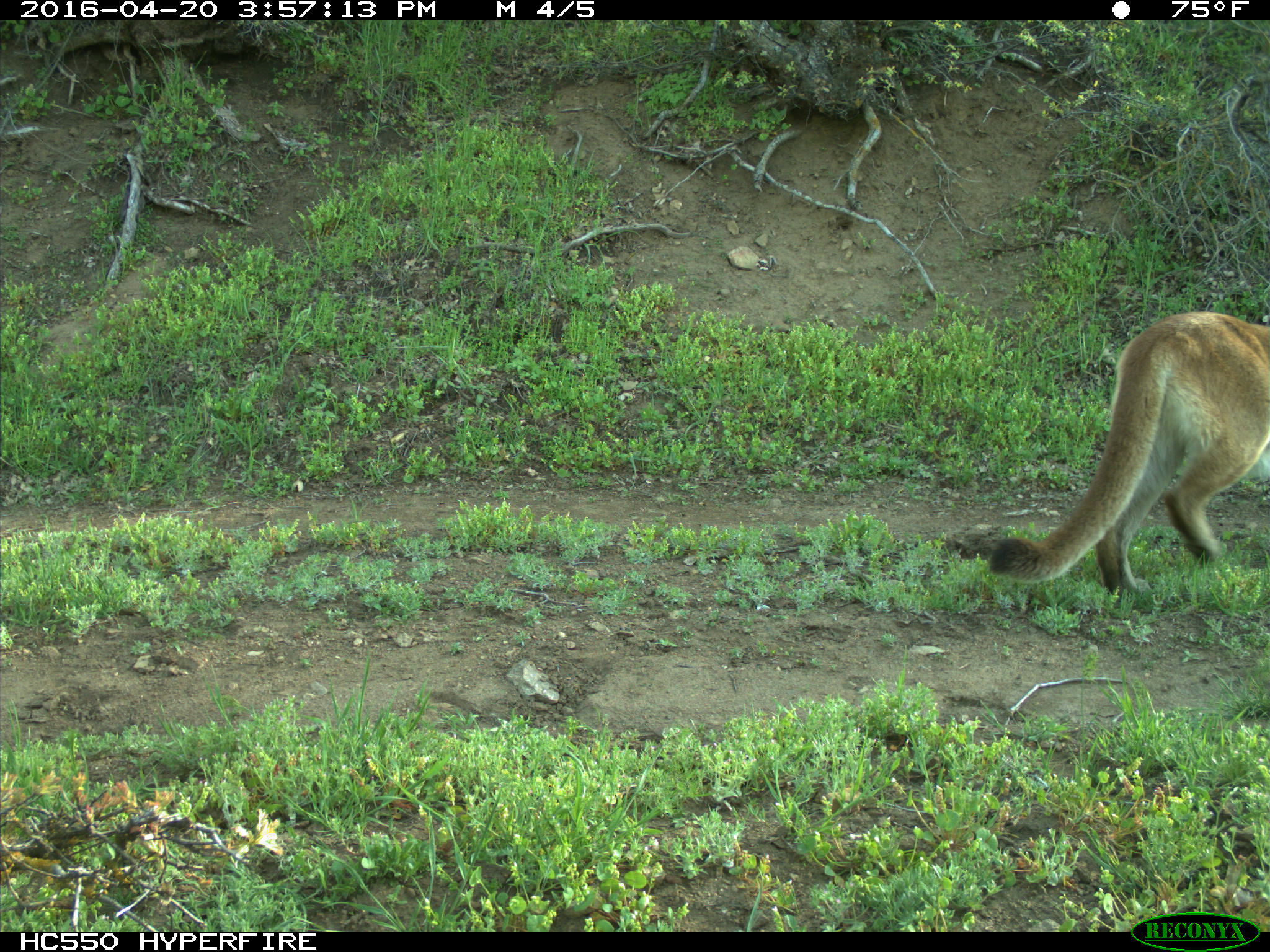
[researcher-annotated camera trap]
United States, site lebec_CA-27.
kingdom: Animalia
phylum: Chordata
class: Mammalia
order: Carnivora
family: Felidae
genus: Puma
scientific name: Puma concolor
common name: mountain lion